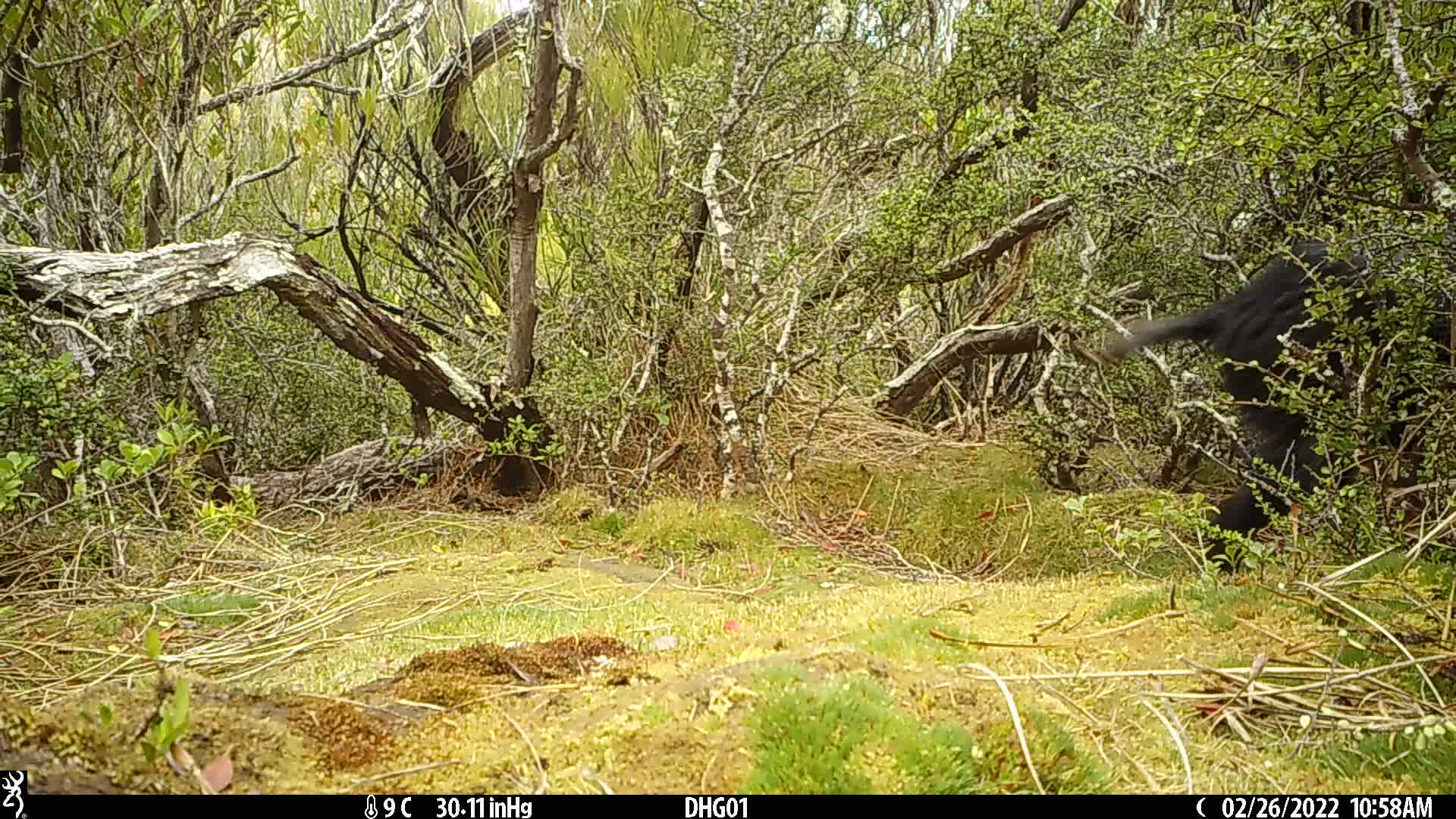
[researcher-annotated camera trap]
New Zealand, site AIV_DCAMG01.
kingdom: Animalia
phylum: Chordata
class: Mammalia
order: Artiodactyla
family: Suidae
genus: Sus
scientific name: Sus scrofa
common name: pig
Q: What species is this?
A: Pig (Sus scrofa).